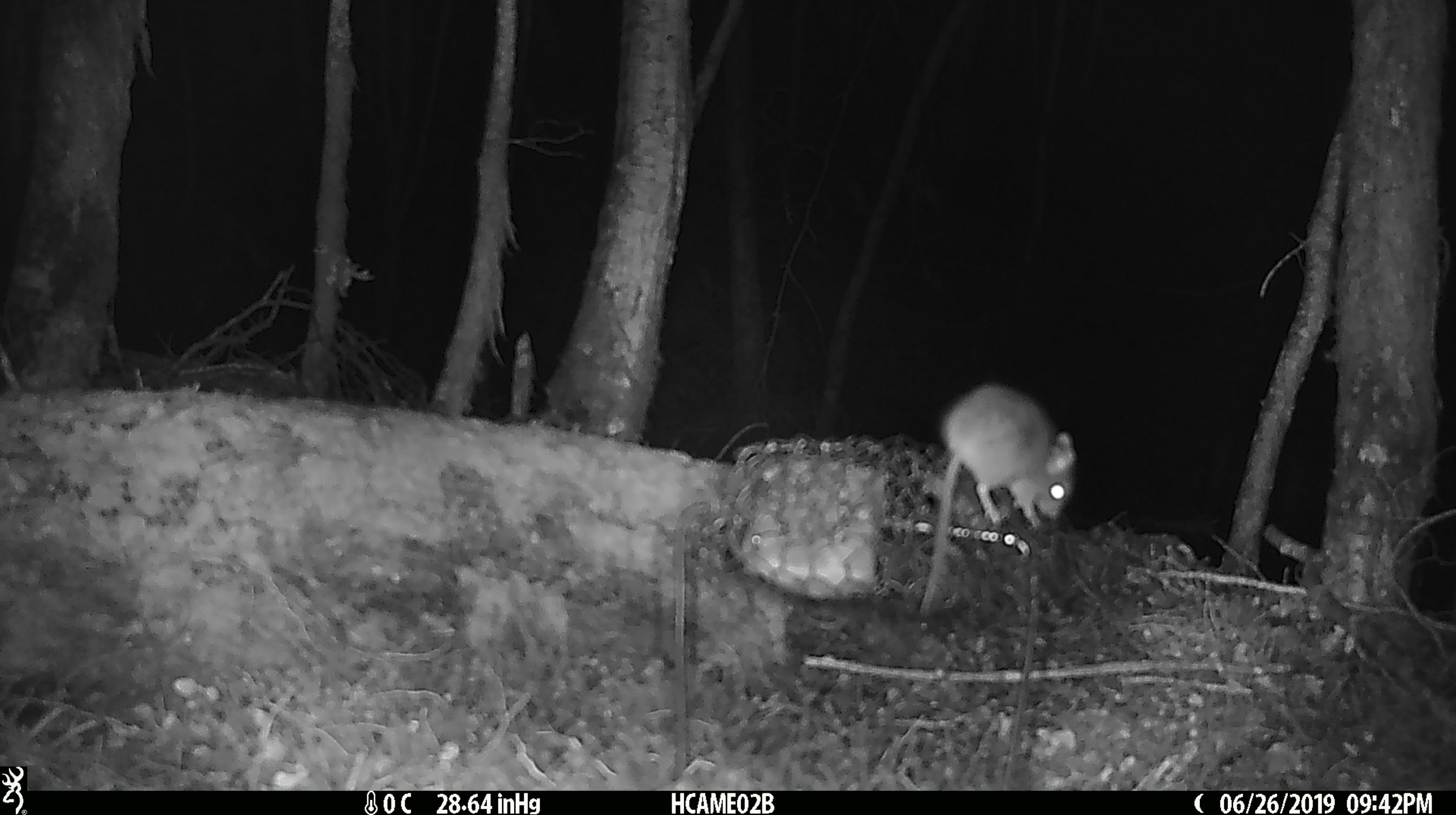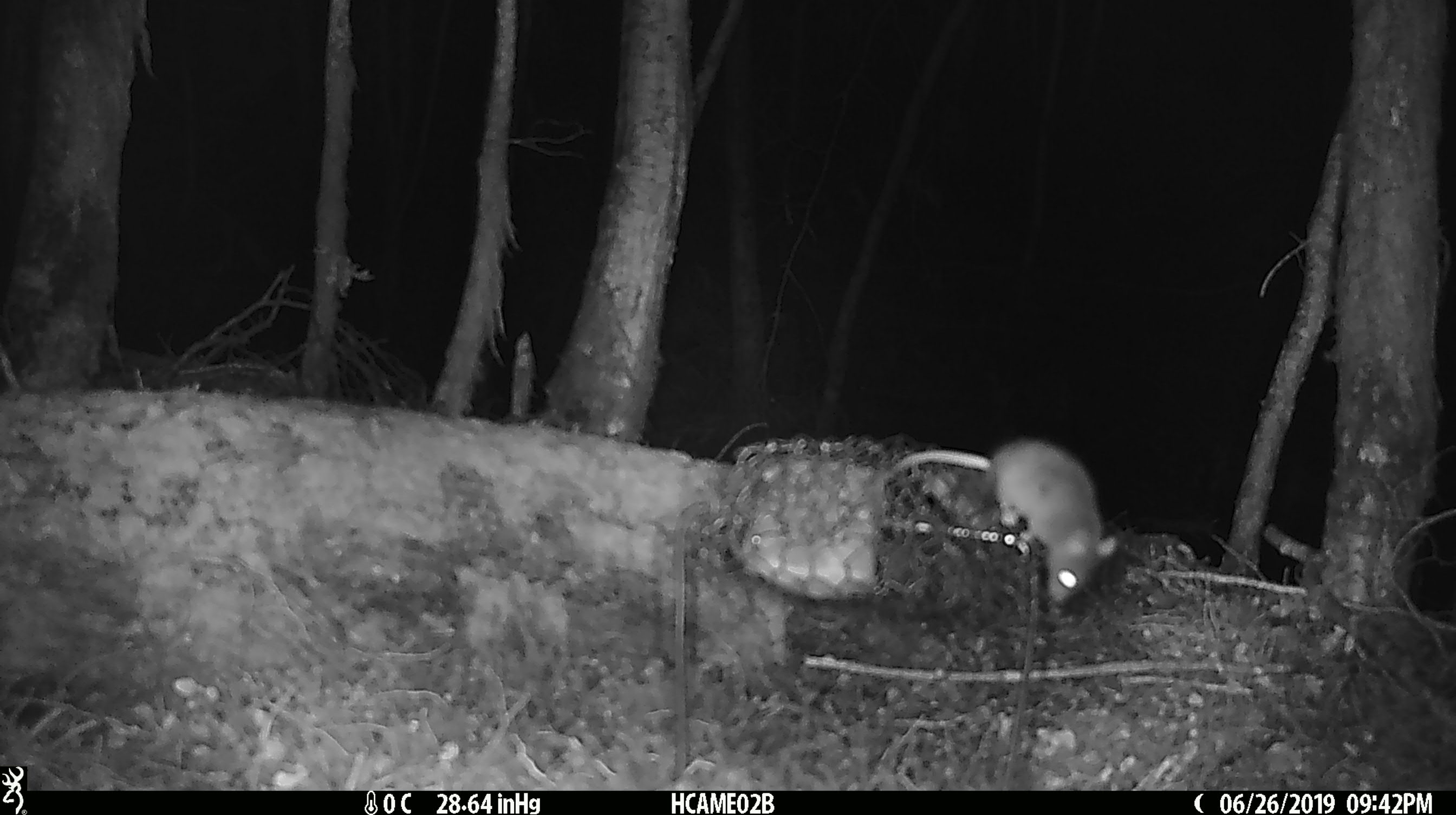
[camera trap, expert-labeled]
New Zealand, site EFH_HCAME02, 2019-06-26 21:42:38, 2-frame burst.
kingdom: Animalia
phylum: Chordata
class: Mammalia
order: Rodentia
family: Muridae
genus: Mus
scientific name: Mus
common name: mouse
Mouse (Mus).